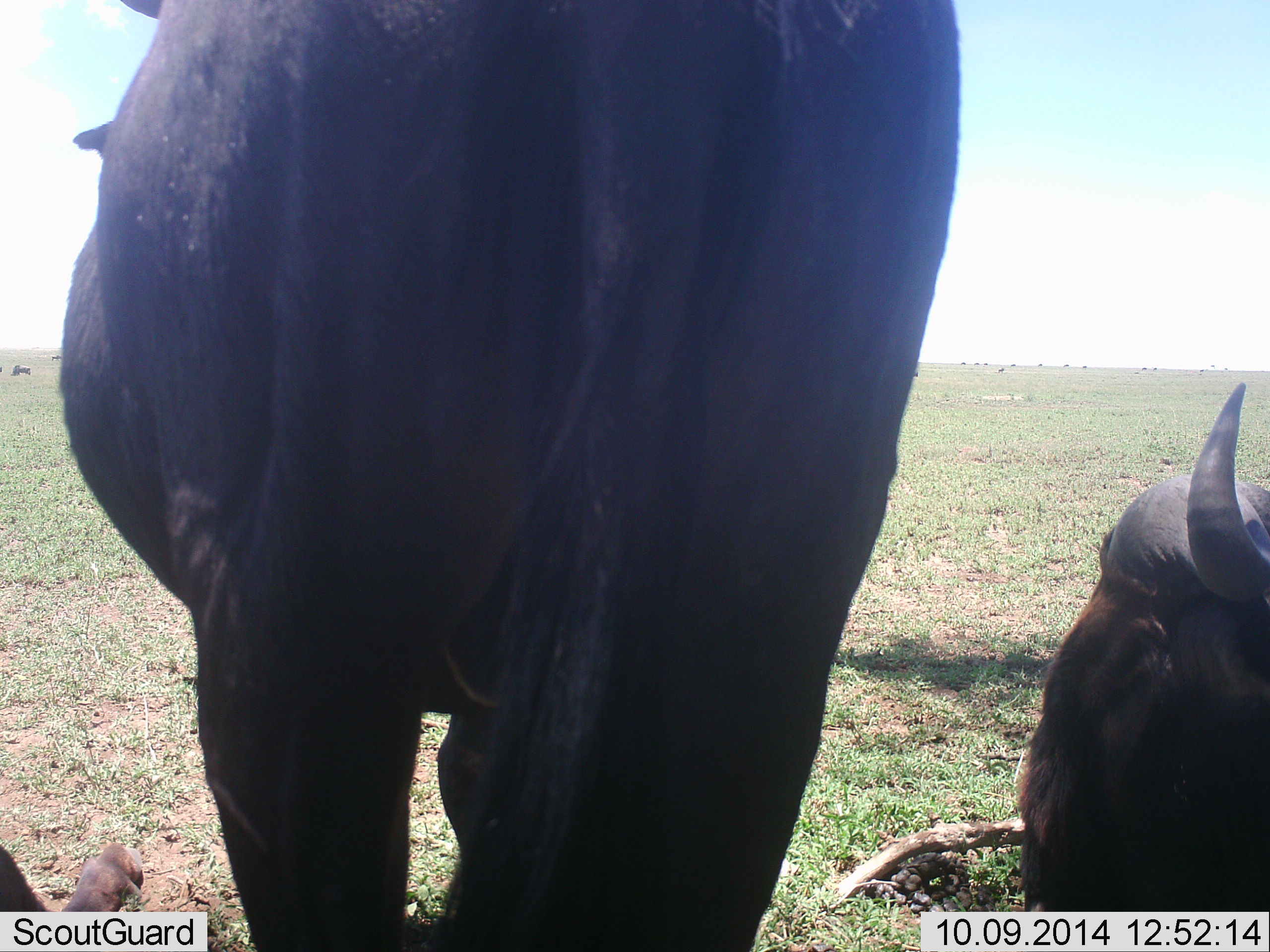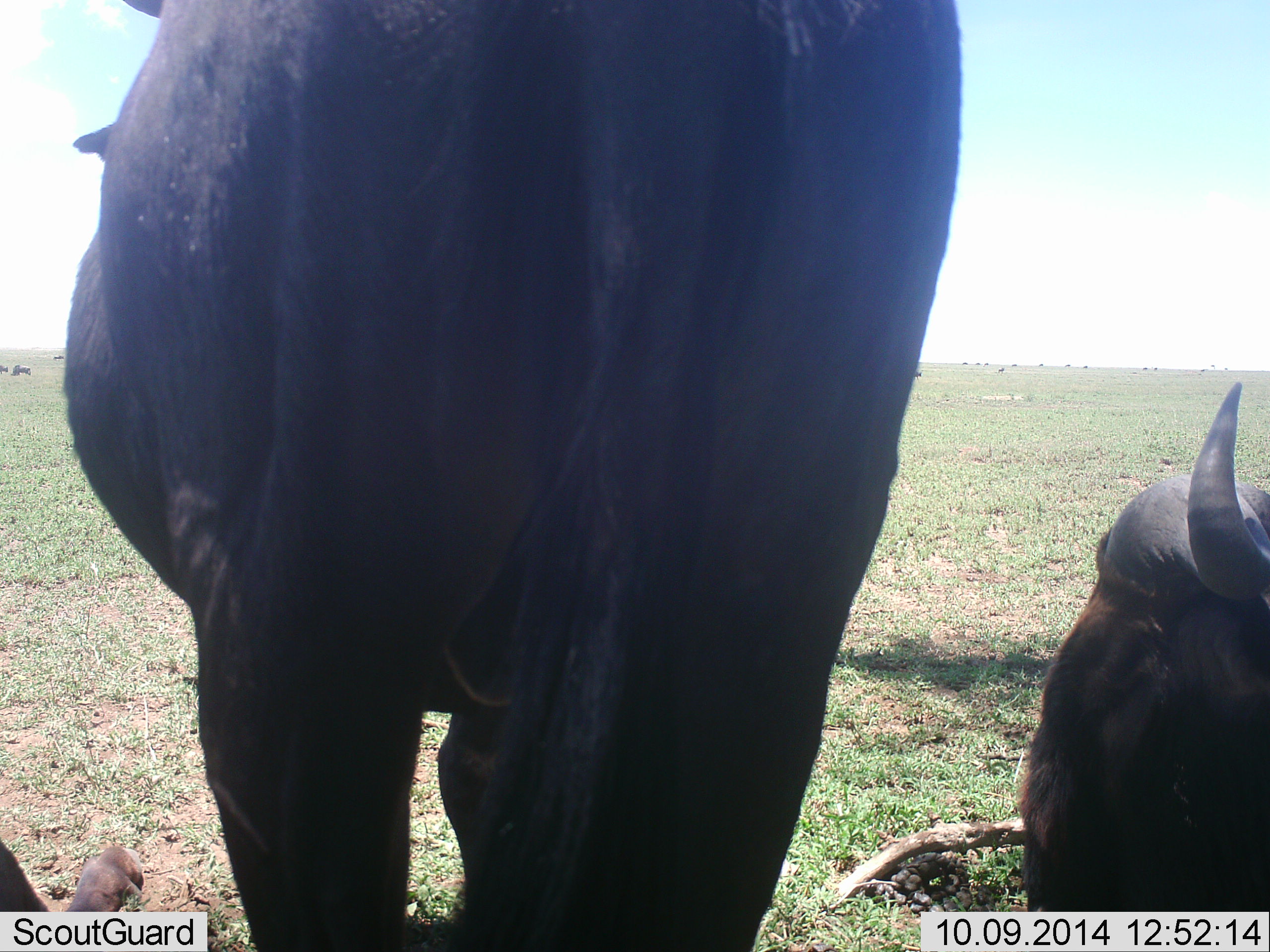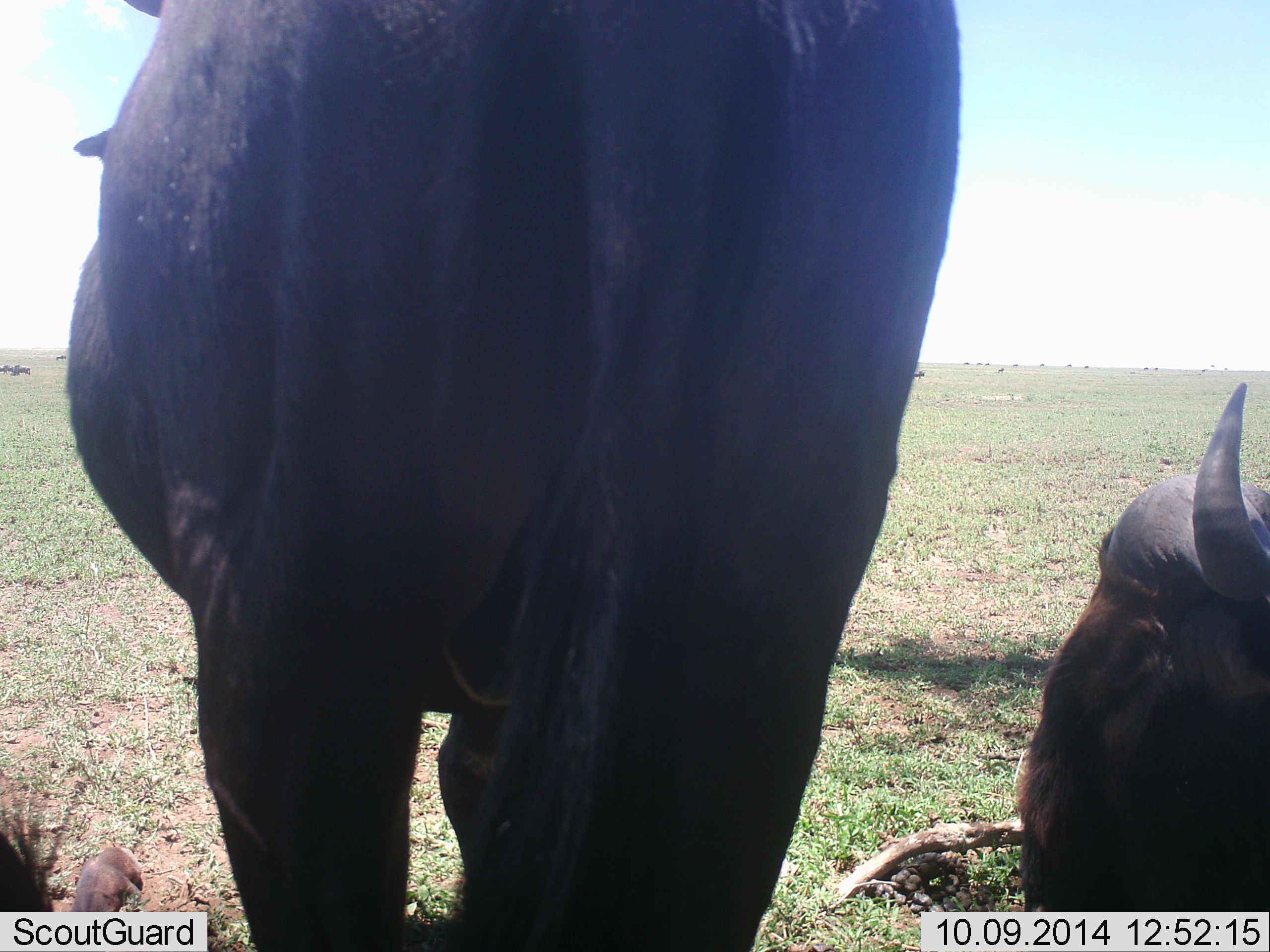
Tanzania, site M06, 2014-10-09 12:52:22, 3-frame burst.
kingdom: Animalia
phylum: Chordata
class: Mammalia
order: Artiodactyla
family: Bovidae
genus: Connochaetes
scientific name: Connochaetes taurinus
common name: blue wildebeest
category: wildebeest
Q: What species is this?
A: Wildebeest (blue wildebeest) (Connochaetes taurinus).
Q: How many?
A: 3.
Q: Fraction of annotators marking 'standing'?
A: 100%.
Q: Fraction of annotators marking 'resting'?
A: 80%.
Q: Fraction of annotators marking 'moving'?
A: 10%.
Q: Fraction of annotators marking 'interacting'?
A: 0%.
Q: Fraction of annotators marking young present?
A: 0%.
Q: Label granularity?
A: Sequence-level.